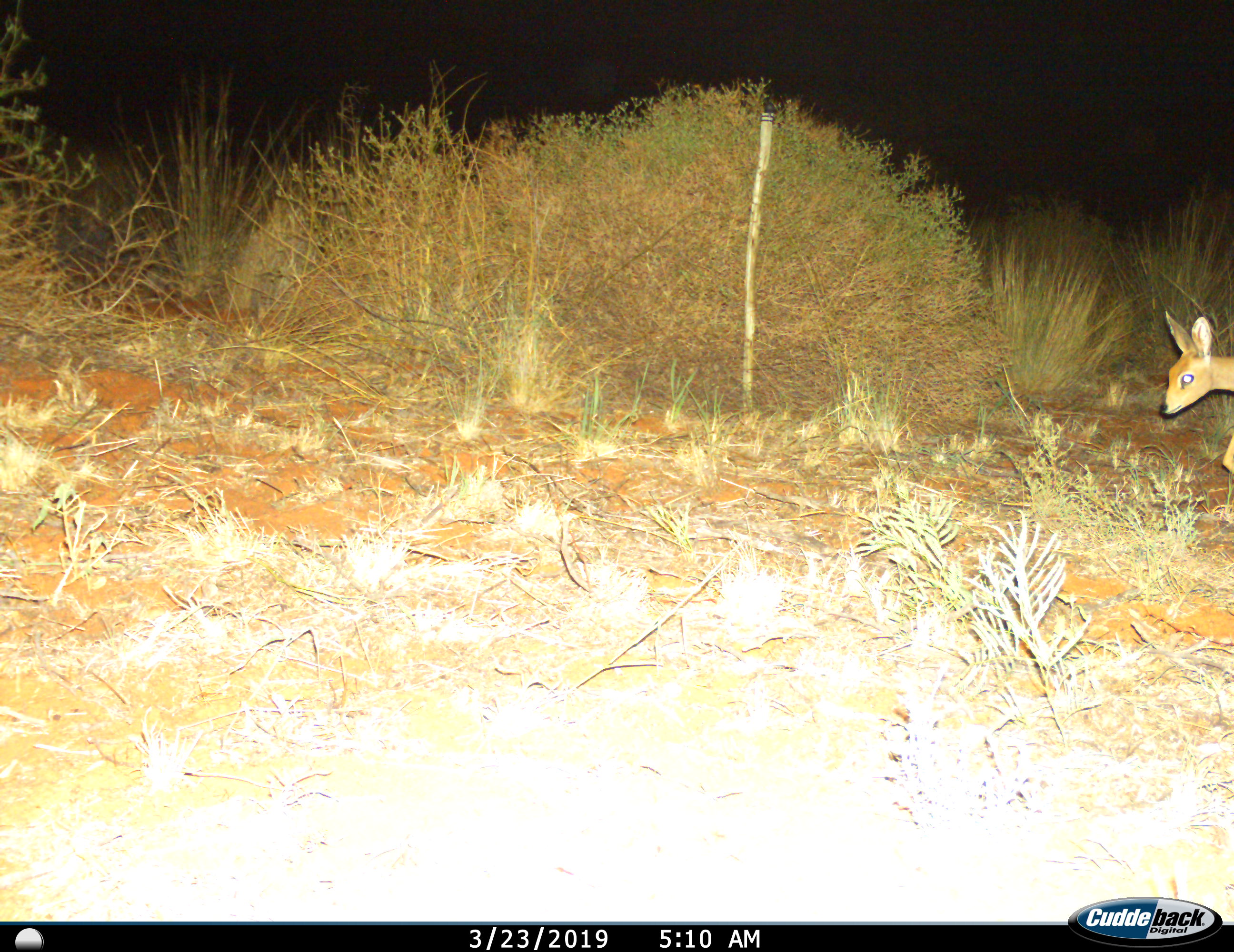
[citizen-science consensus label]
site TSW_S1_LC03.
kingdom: Animalia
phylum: Chordata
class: Mammalia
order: Artiodactyla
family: Bovidae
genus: Raphicerus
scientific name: Raphicerus campestris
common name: steenbok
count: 1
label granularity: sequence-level